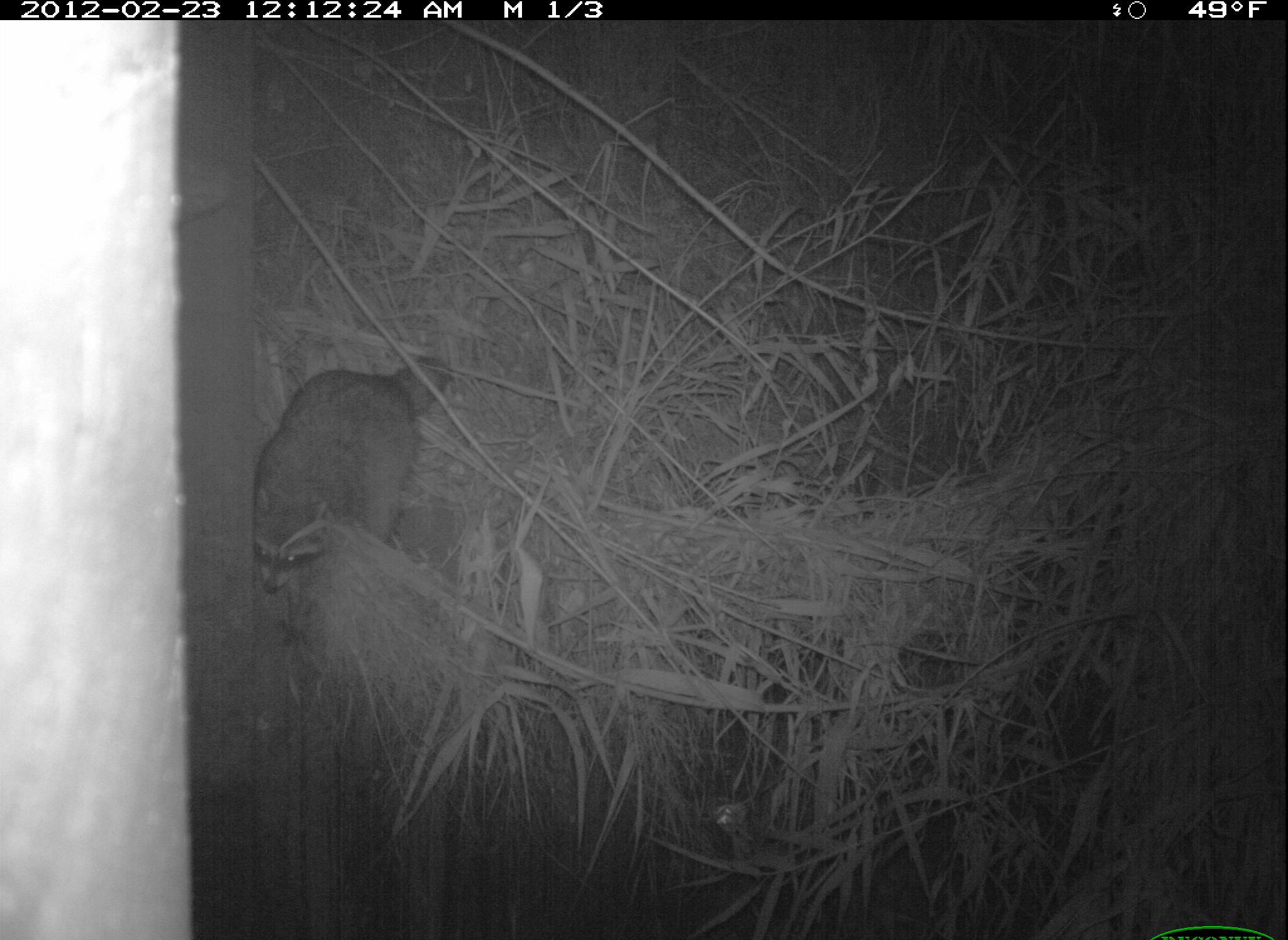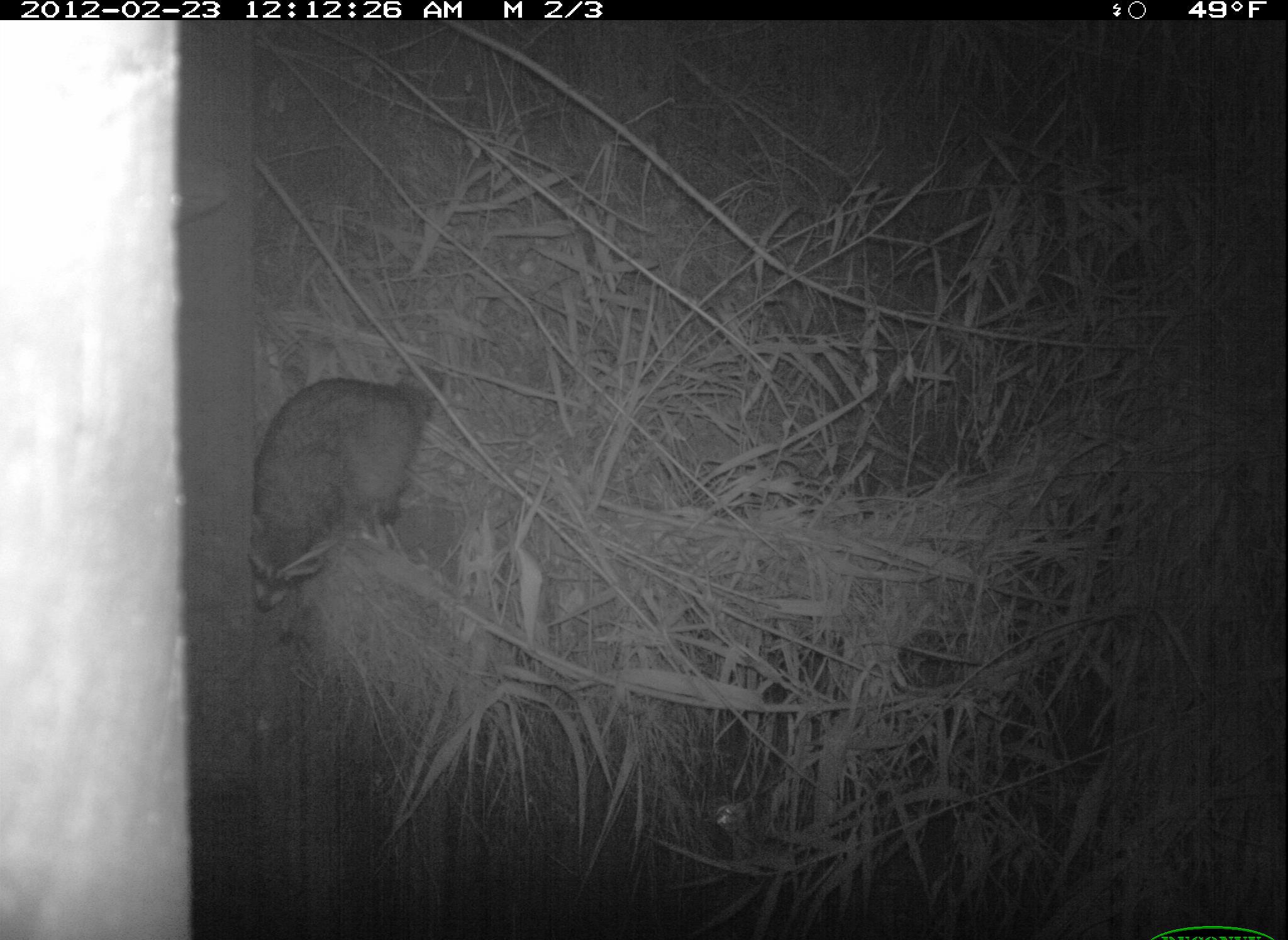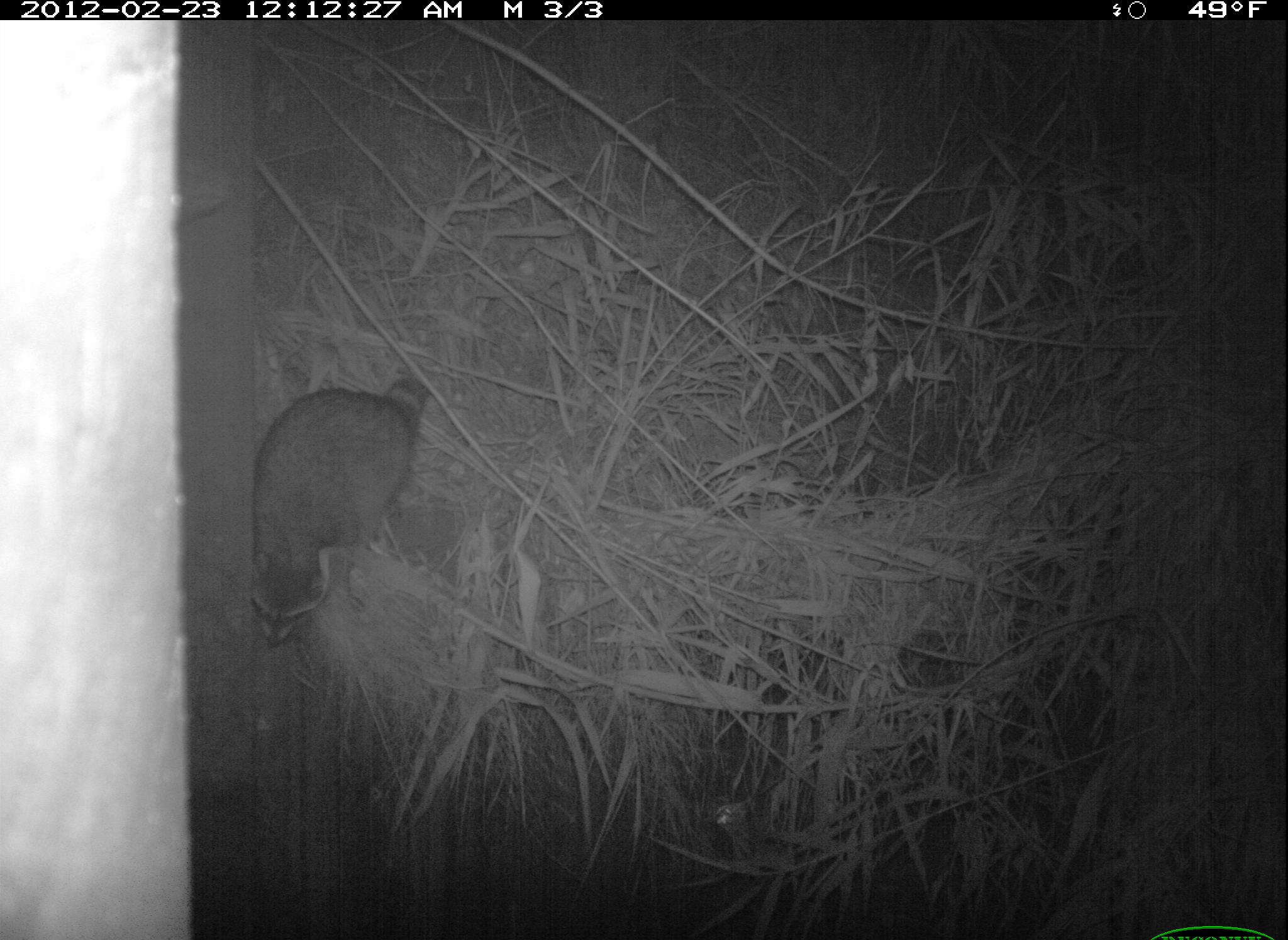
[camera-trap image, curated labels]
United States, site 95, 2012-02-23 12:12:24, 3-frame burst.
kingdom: Animalia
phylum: Chordata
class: Mammalia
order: Carnivora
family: Procyonidae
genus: Procyon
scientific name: Procyon lotor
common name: raccoon